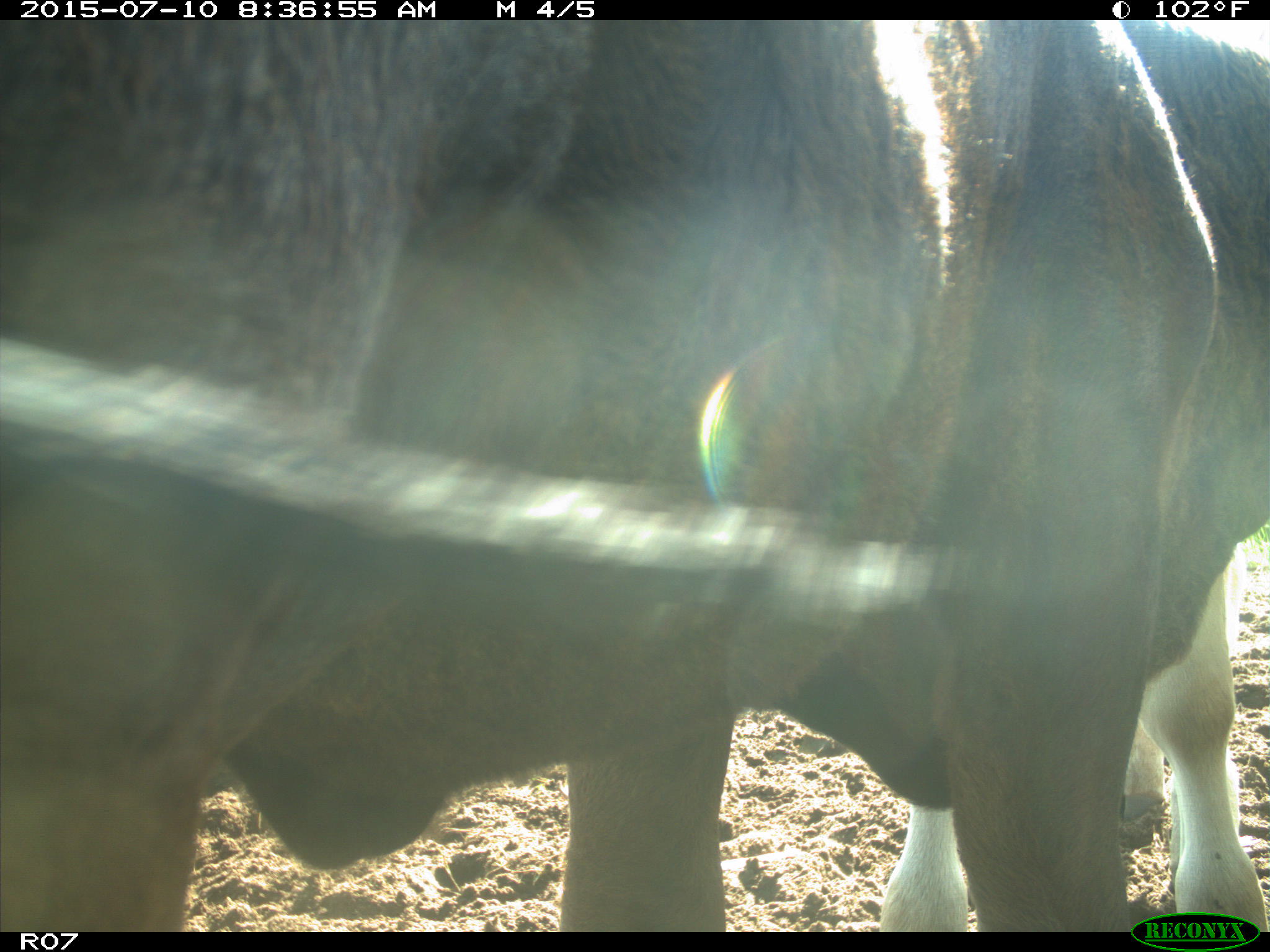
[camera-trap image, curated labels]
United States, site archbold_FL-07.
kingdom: Animalia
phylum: Chordata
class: Mammalia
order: Artiodactyla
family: Bovidae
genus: Bos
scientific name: Bos taurus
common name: domestic cow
Bos taurus (domestic cow).